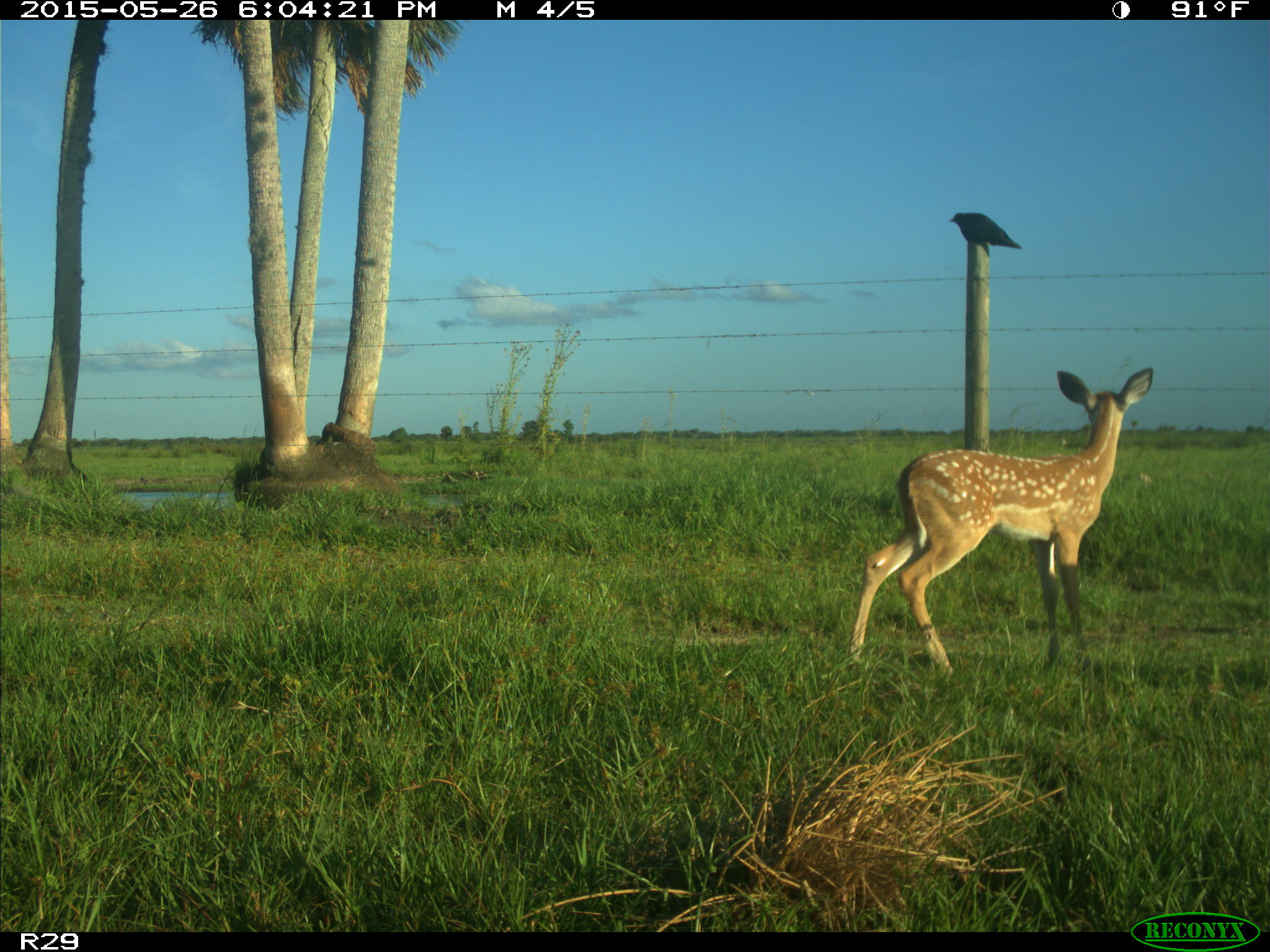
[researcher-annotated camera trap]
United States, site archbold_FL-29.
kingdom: Animalia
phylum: Chordata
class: Mammalia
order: Artiodactyla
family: Cervidae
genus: Odocoileus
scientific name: Odocoileus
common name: deer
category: unidentified deer